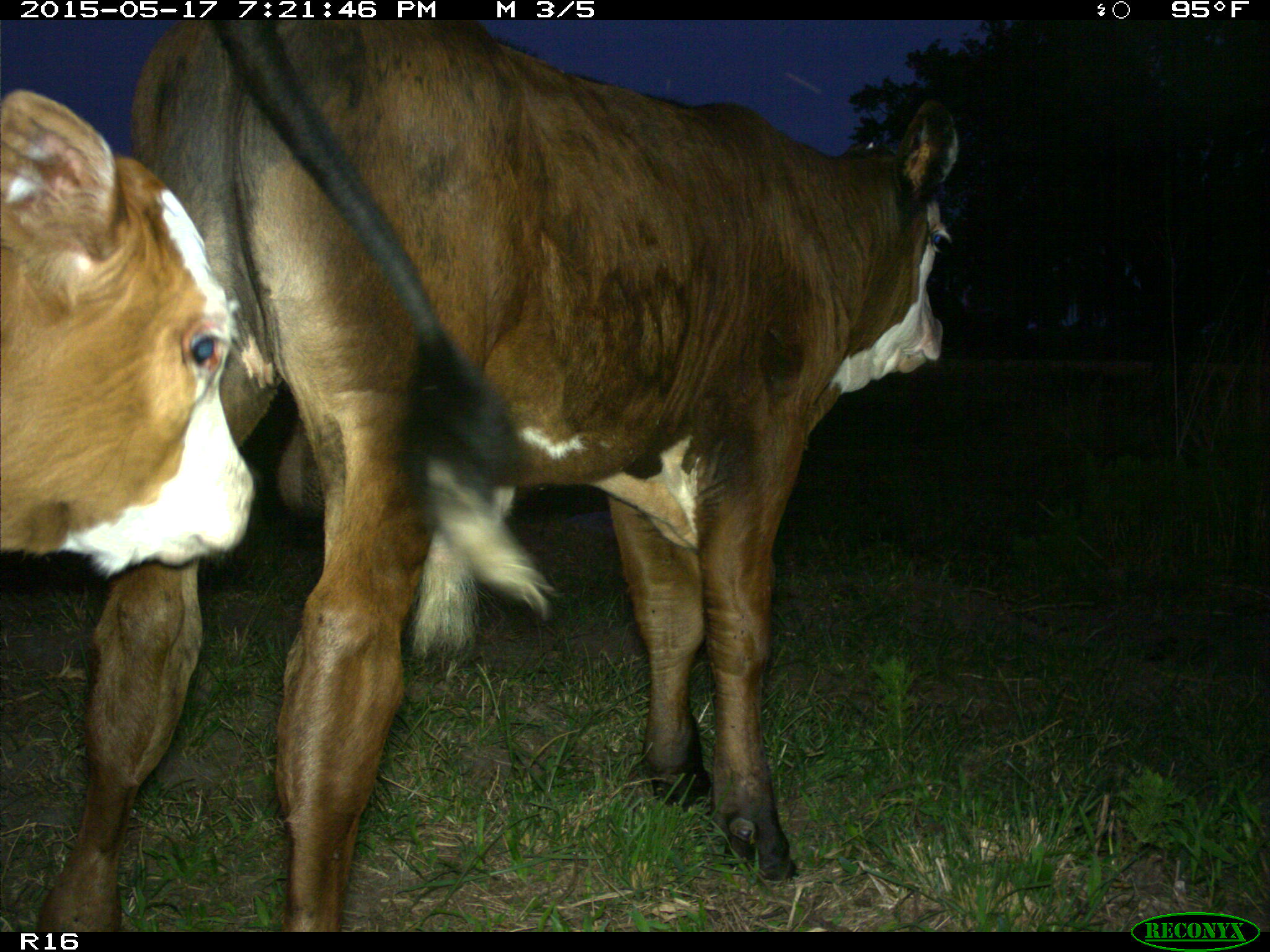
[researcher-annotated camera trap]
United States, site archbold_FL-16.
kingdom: Animalia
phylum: Chordata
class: Mammalia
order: Artiodactyla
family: Bovidae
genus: Bos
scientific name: Bos taurus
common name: domestic cow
Bos taurus (domestic cow).